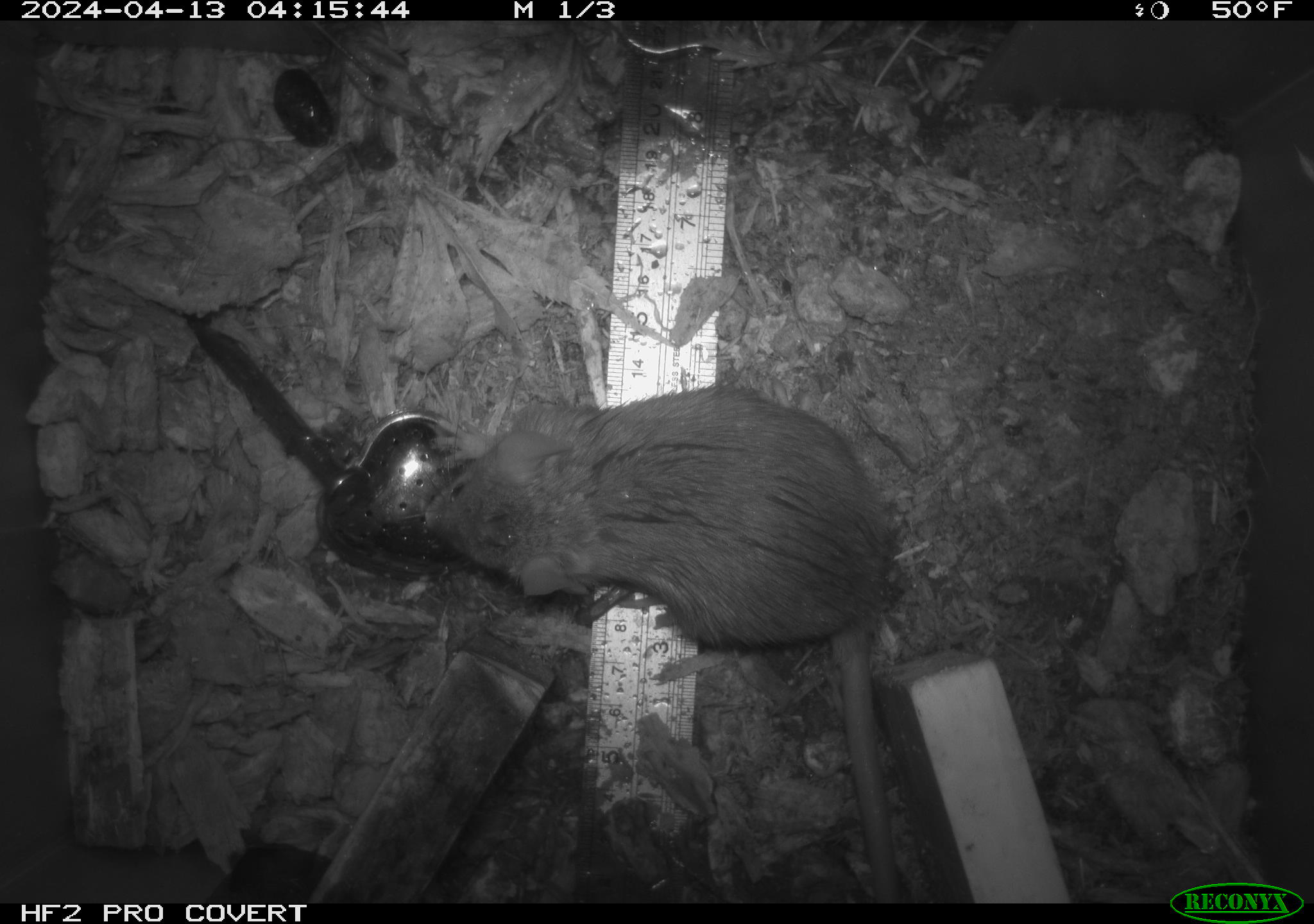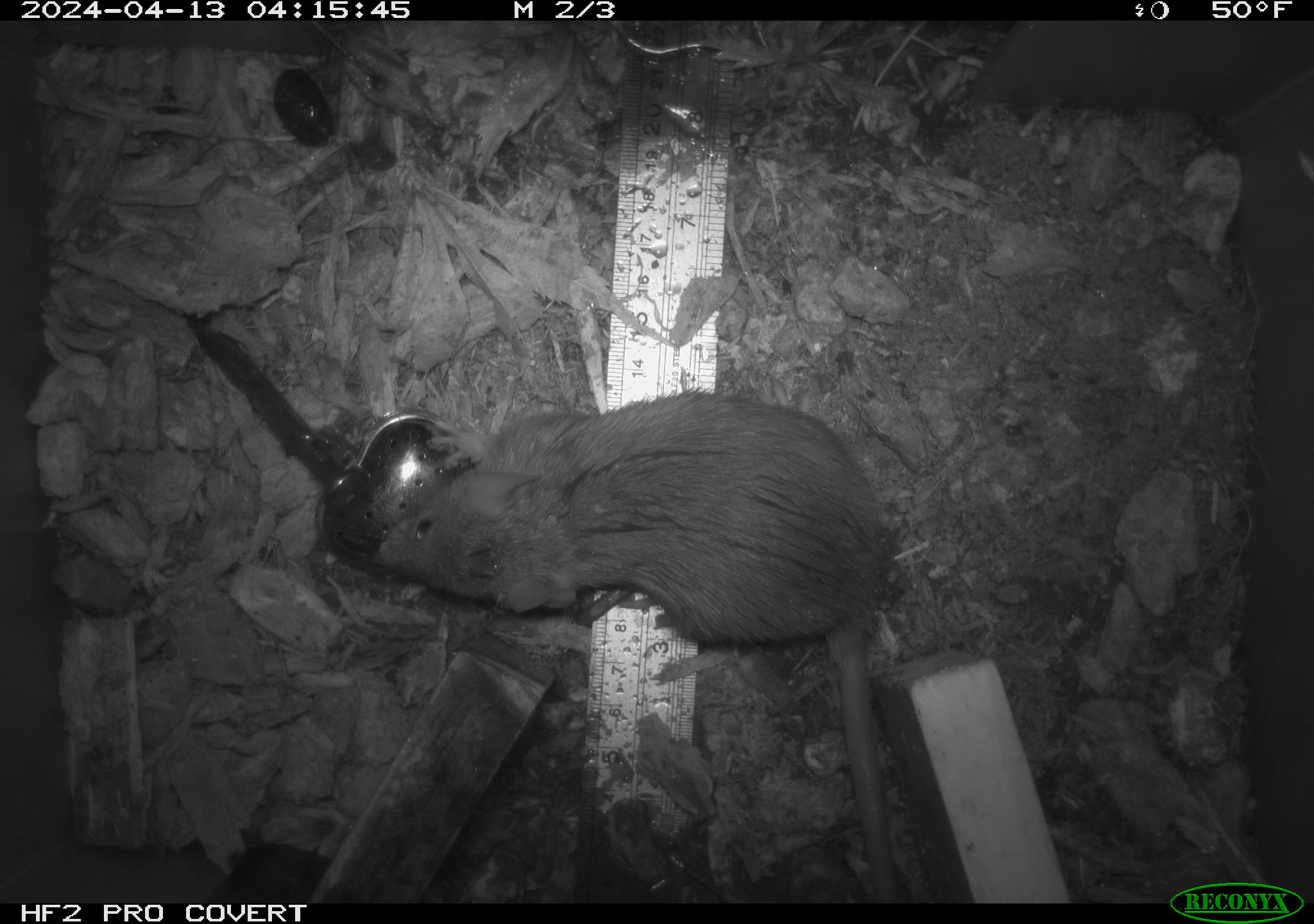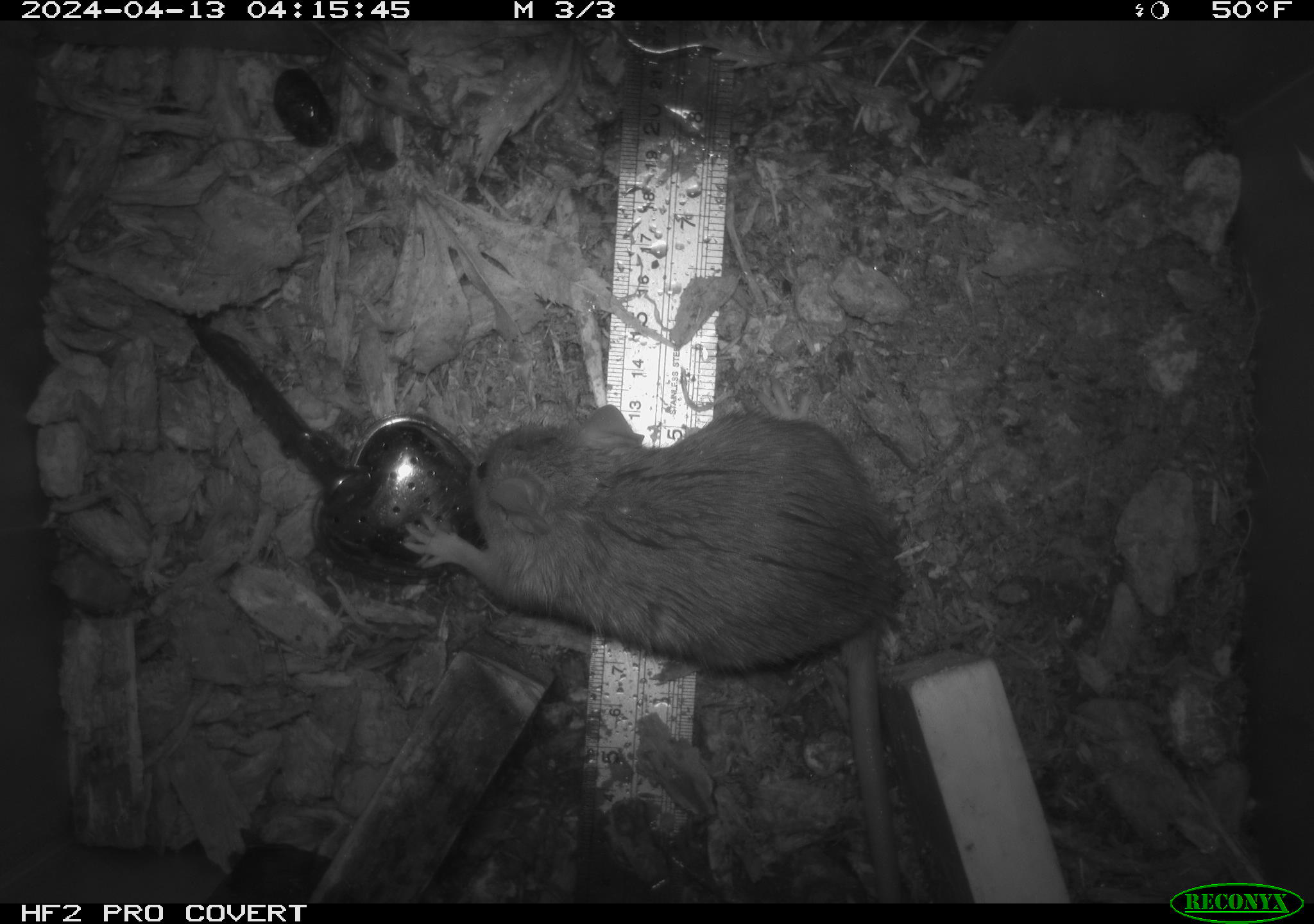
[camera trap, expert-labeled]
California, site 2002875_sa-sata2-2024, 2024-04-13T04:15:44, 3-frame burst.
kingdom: Animalia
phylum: Chordata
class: Mammalia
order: Rodentia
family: Muridae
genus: Rattus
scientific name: Rattus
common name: rat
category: rattus species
Rattus species (rat) (Rattus).